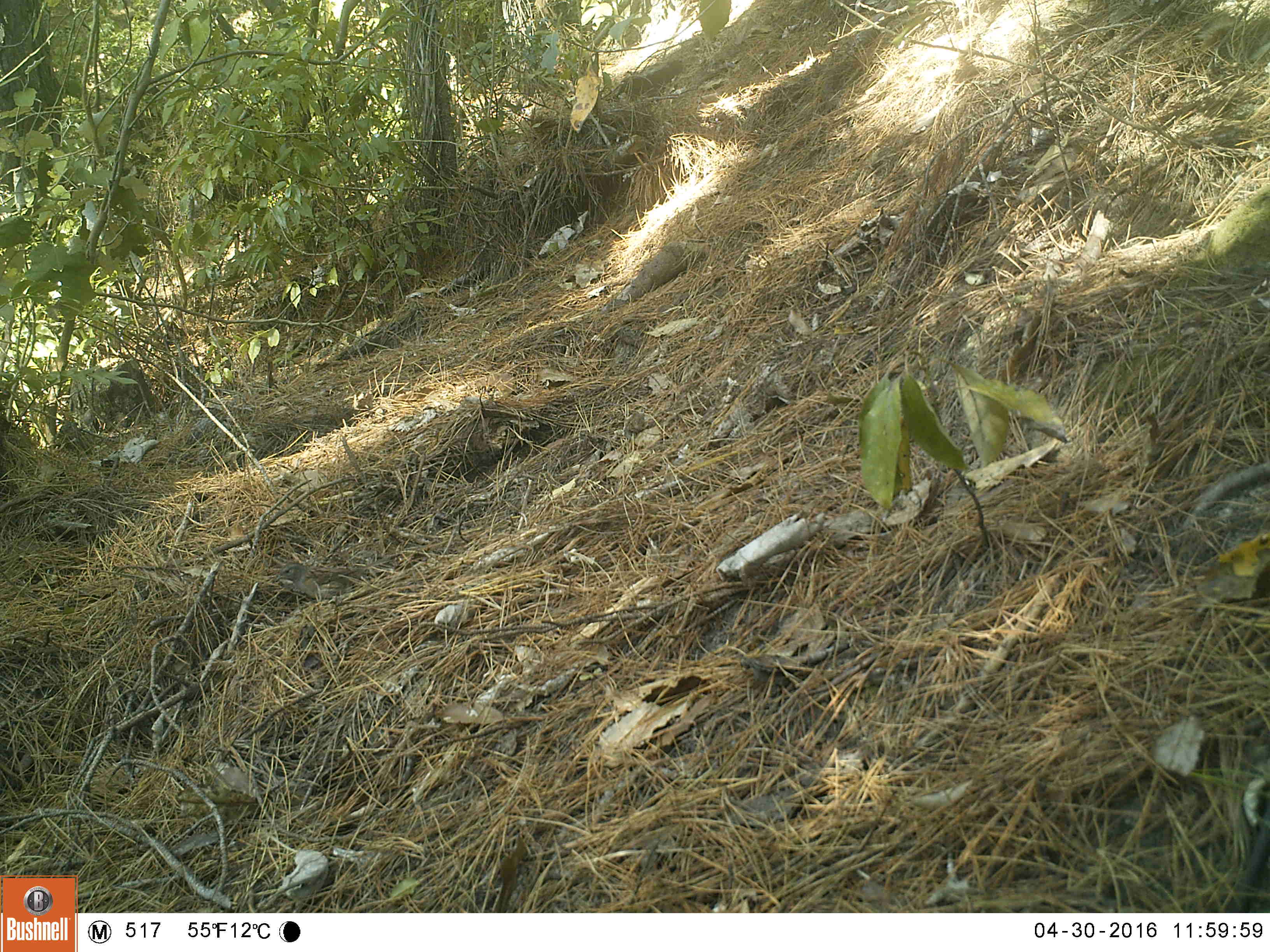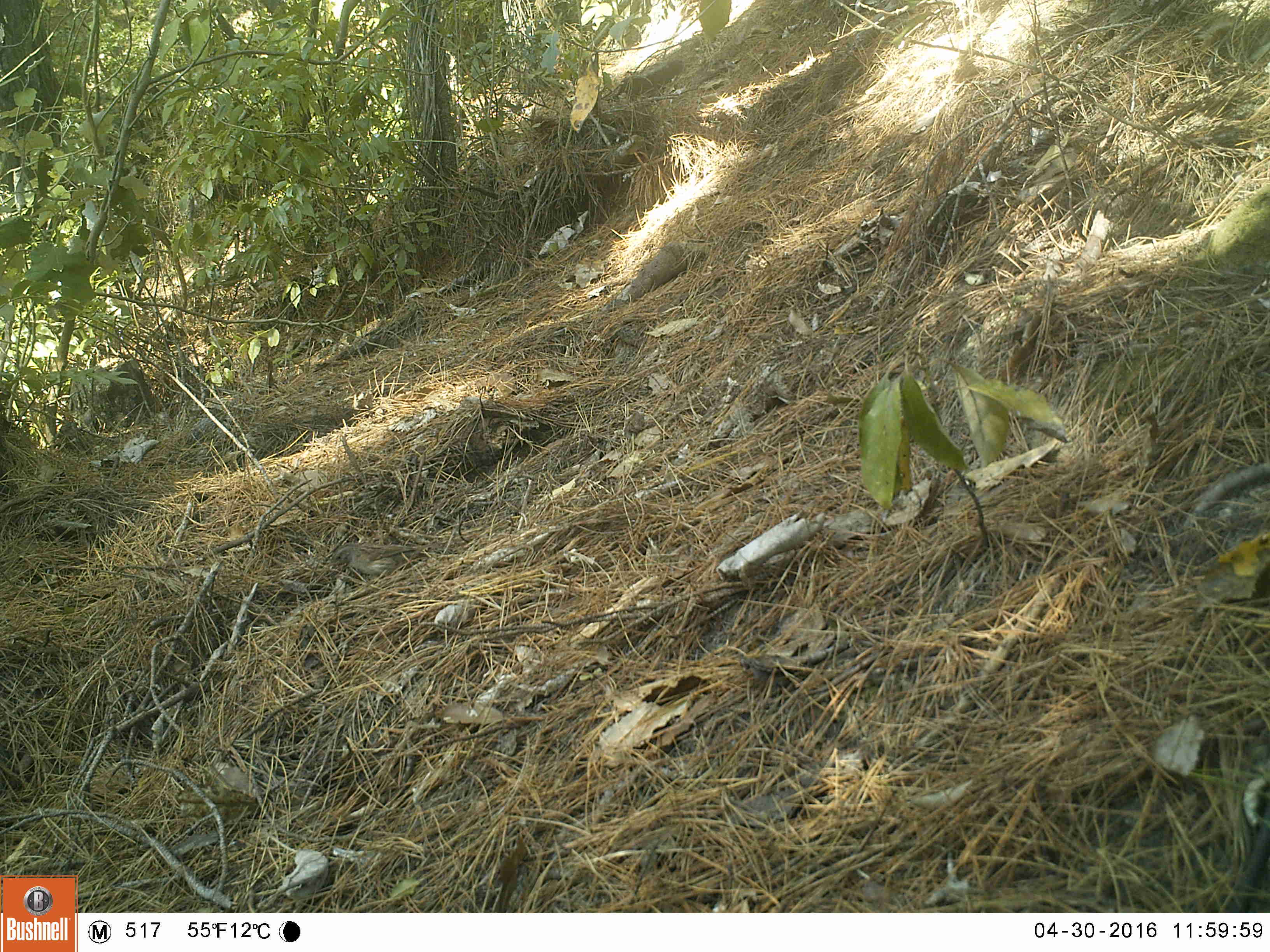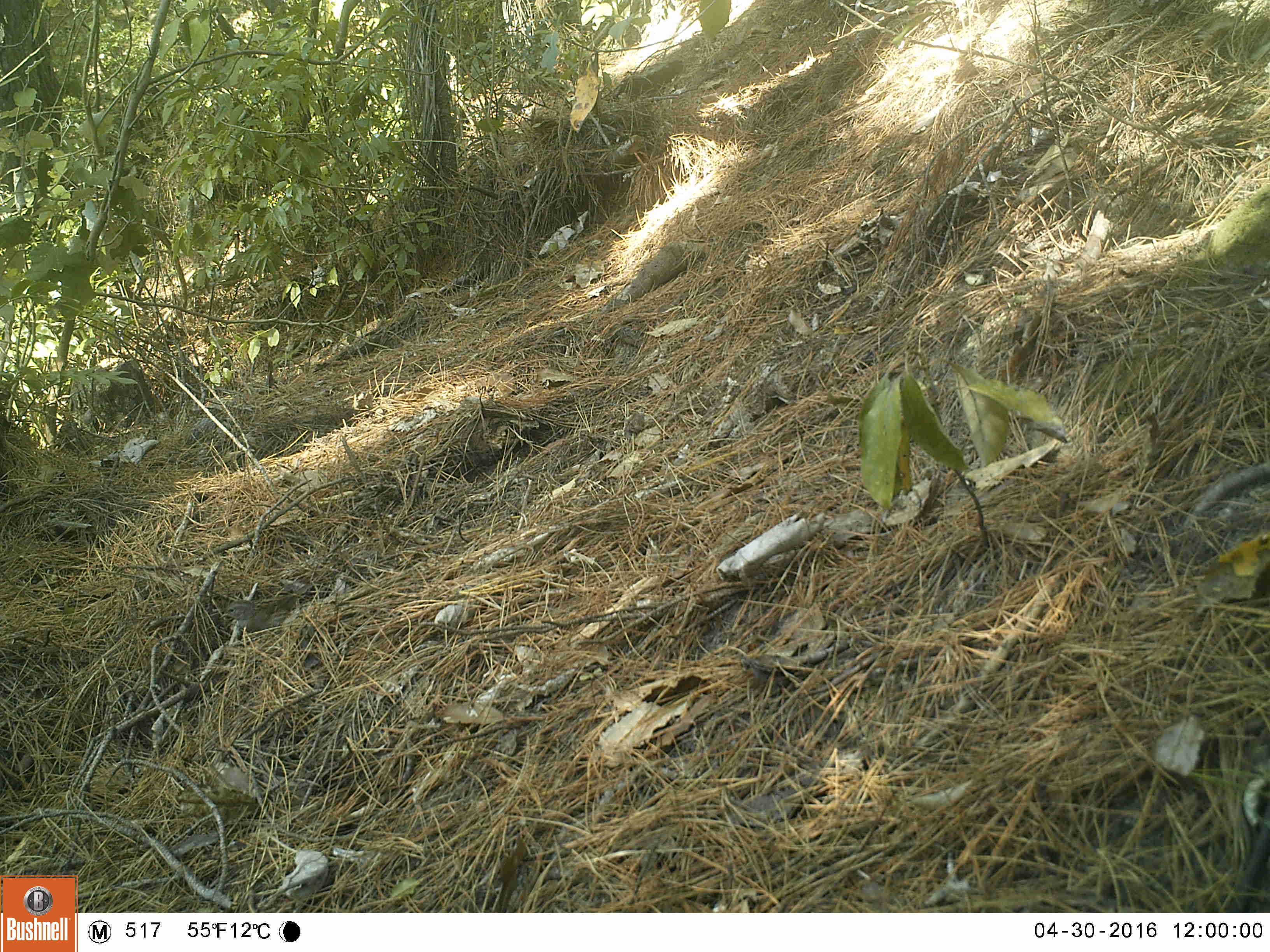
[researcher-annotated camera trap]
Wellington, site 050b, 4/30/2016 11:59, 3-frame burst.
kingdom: Animalia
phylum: Chordata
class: Aves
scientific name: Aves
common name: bird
Bird (Aves).